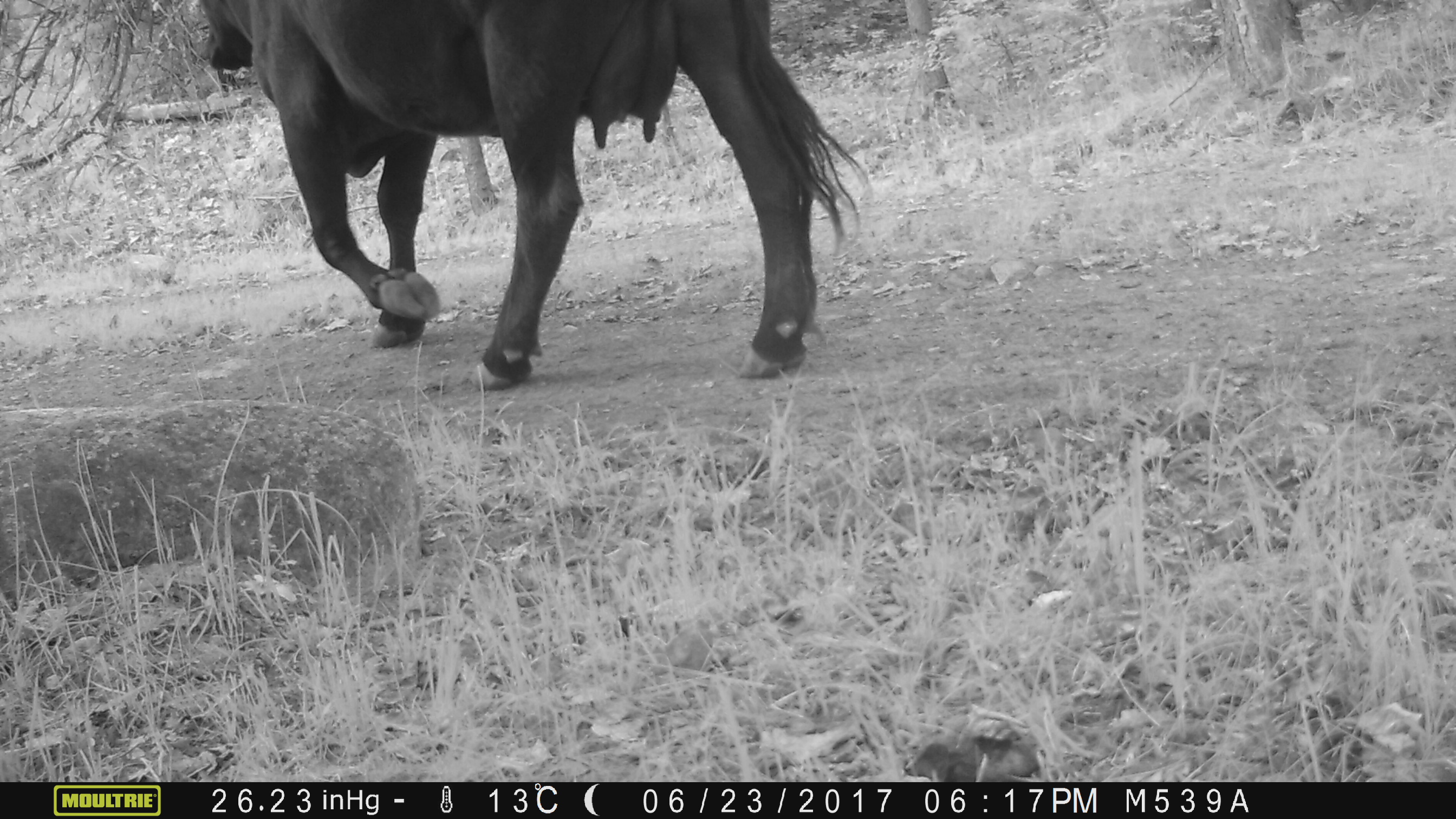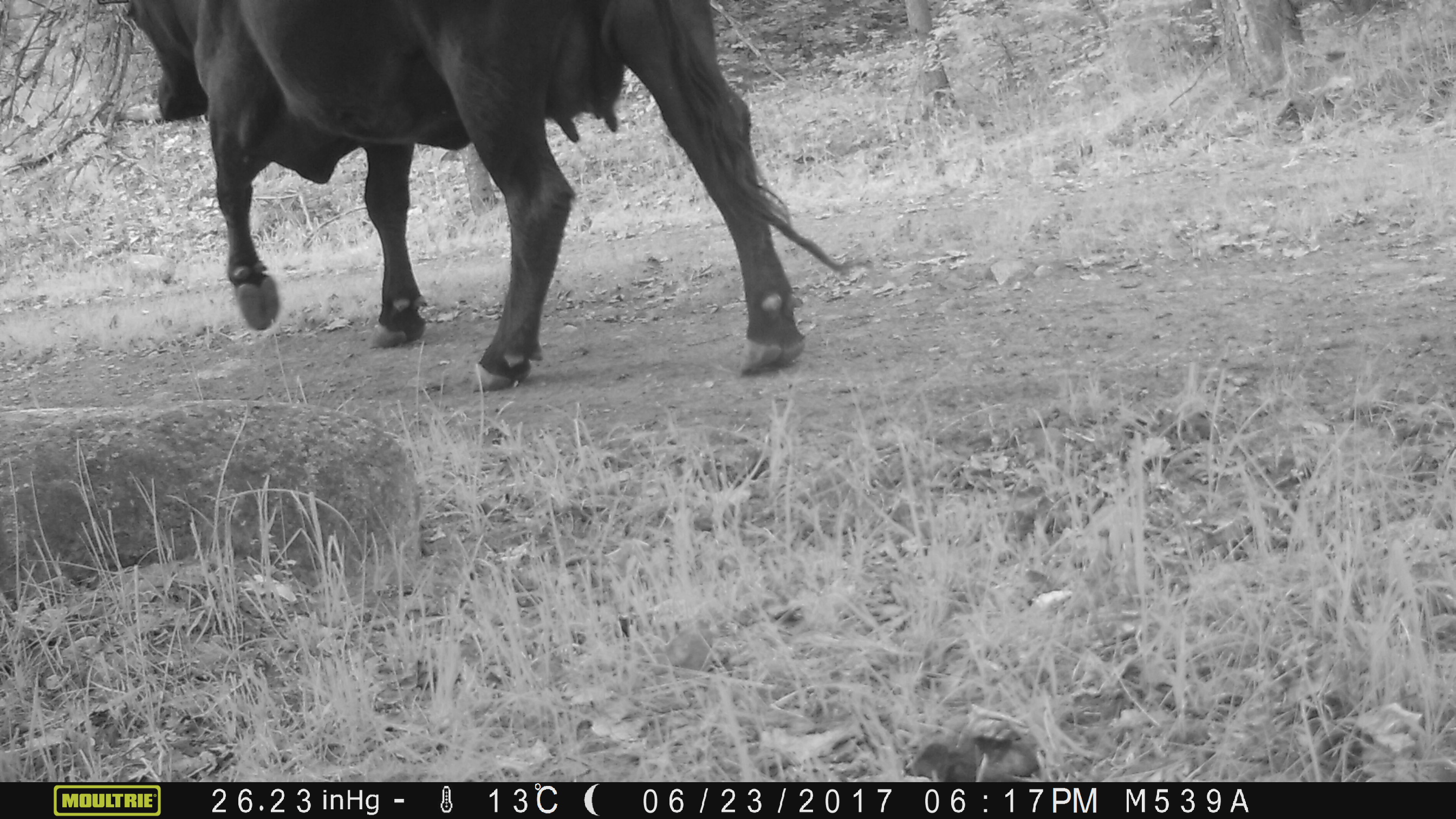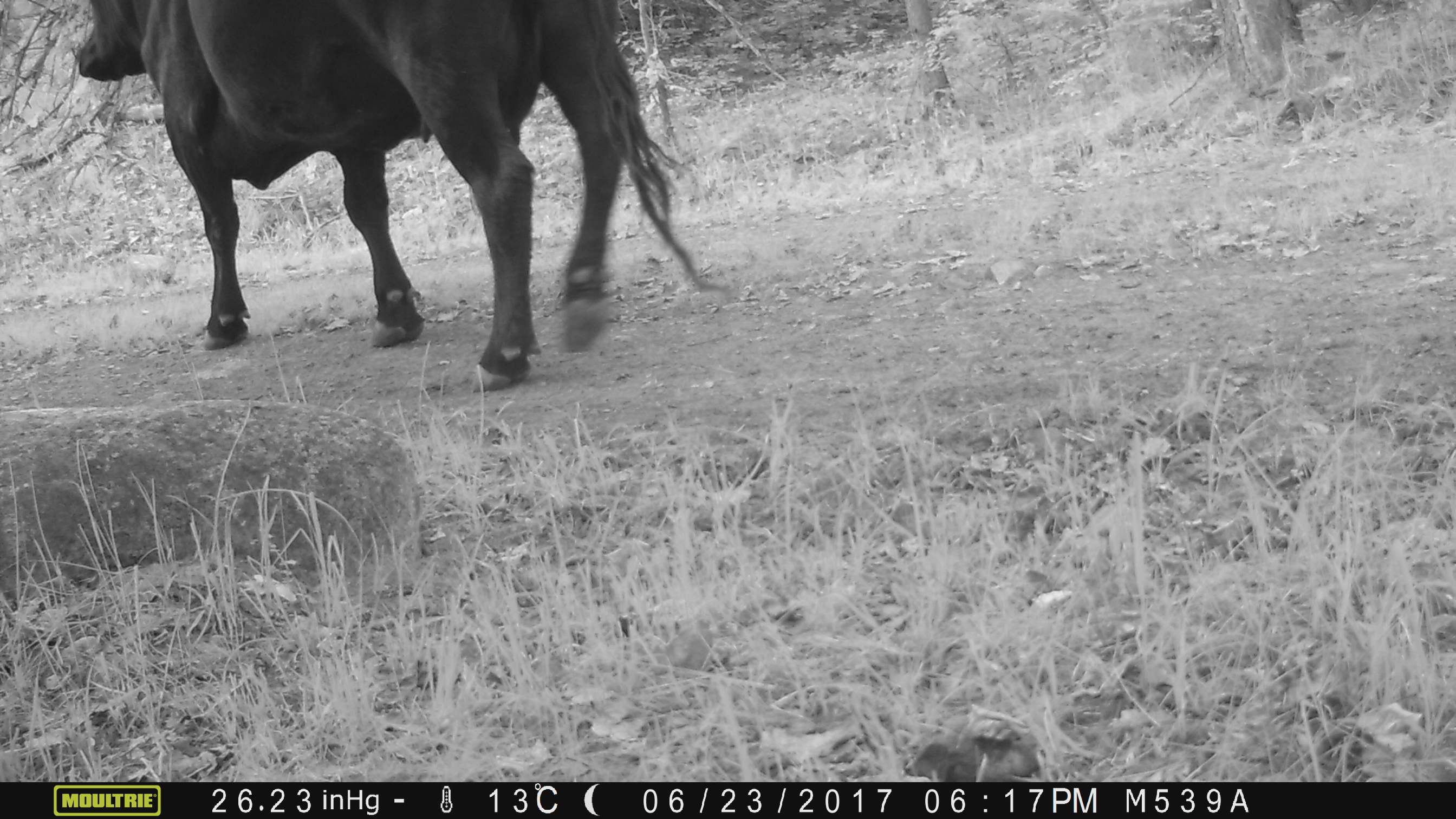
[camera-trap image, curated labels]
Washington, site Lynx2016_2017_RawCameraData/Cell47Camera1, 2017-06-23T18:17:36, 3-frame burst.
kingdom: Animalia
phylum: Chordata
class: Mammalia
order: Artiodactyla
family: Bovidae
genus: Bos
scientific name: Bos taurus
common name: domestic cattle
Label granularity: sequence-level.